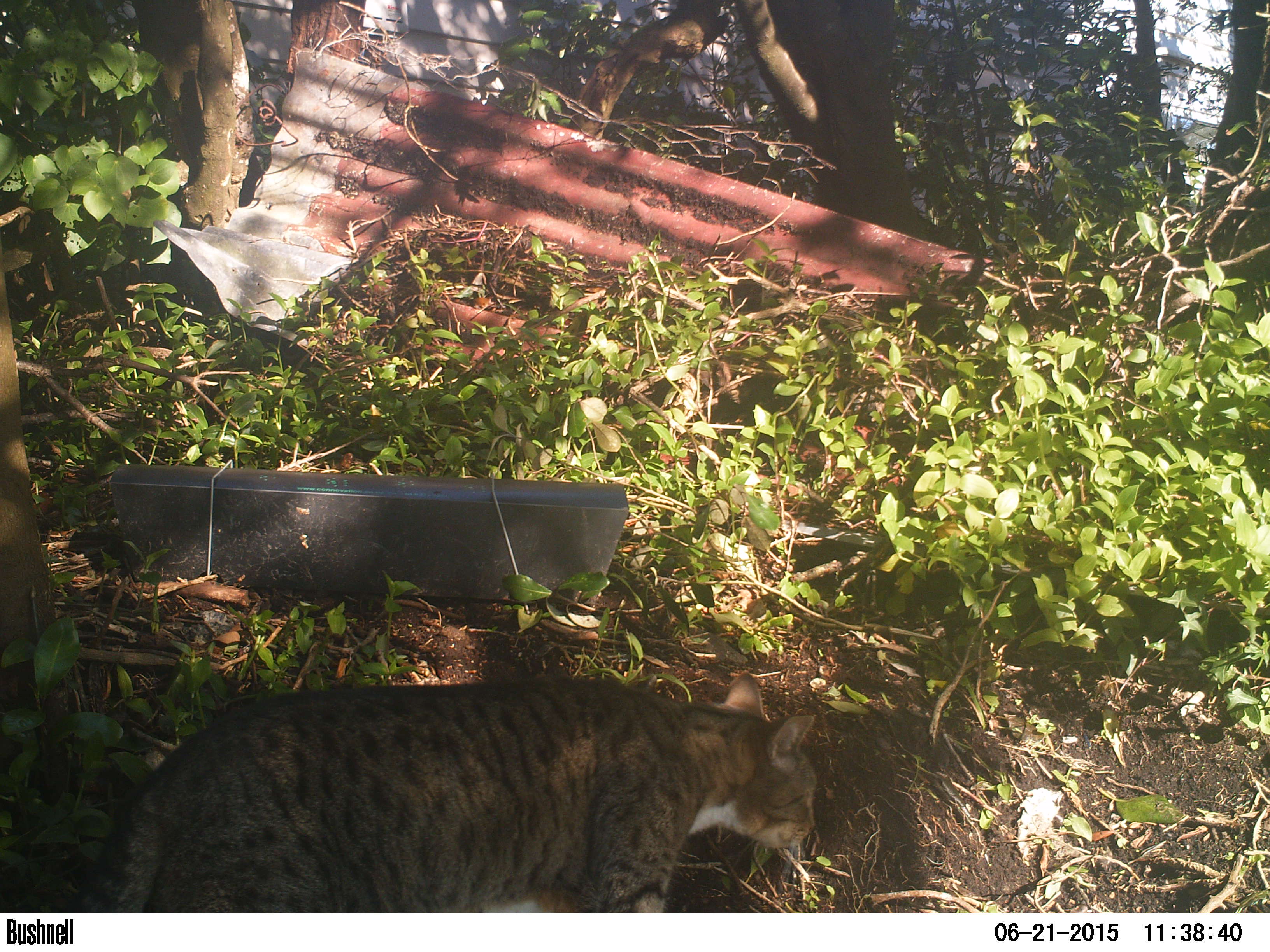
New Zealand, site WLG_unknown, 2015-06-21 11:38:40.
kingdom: Animalia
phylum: Chordata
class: Mammalia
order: Carnivora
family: Felidae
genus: Felis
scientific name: Felis catus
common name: domestic cat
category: cat